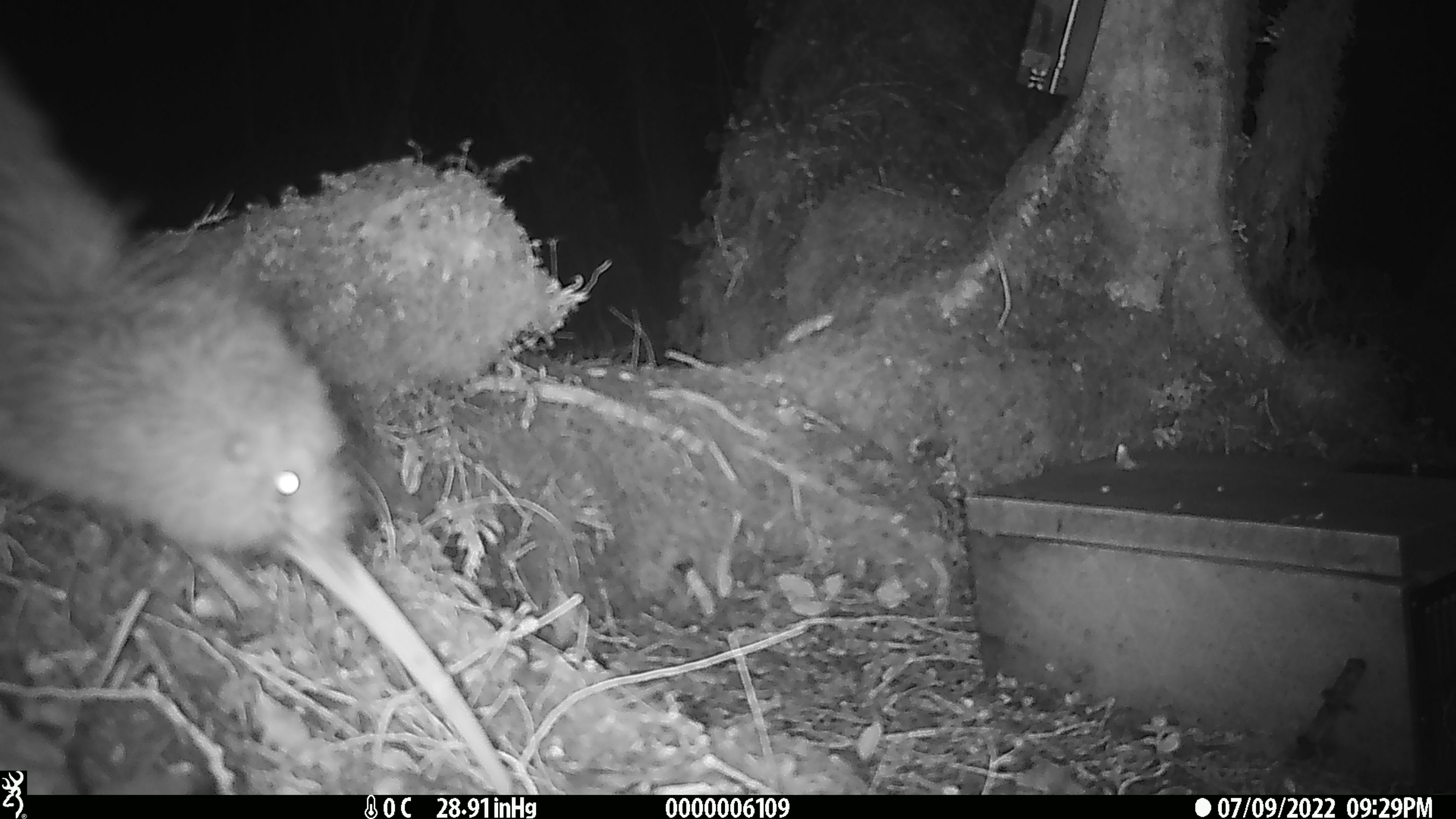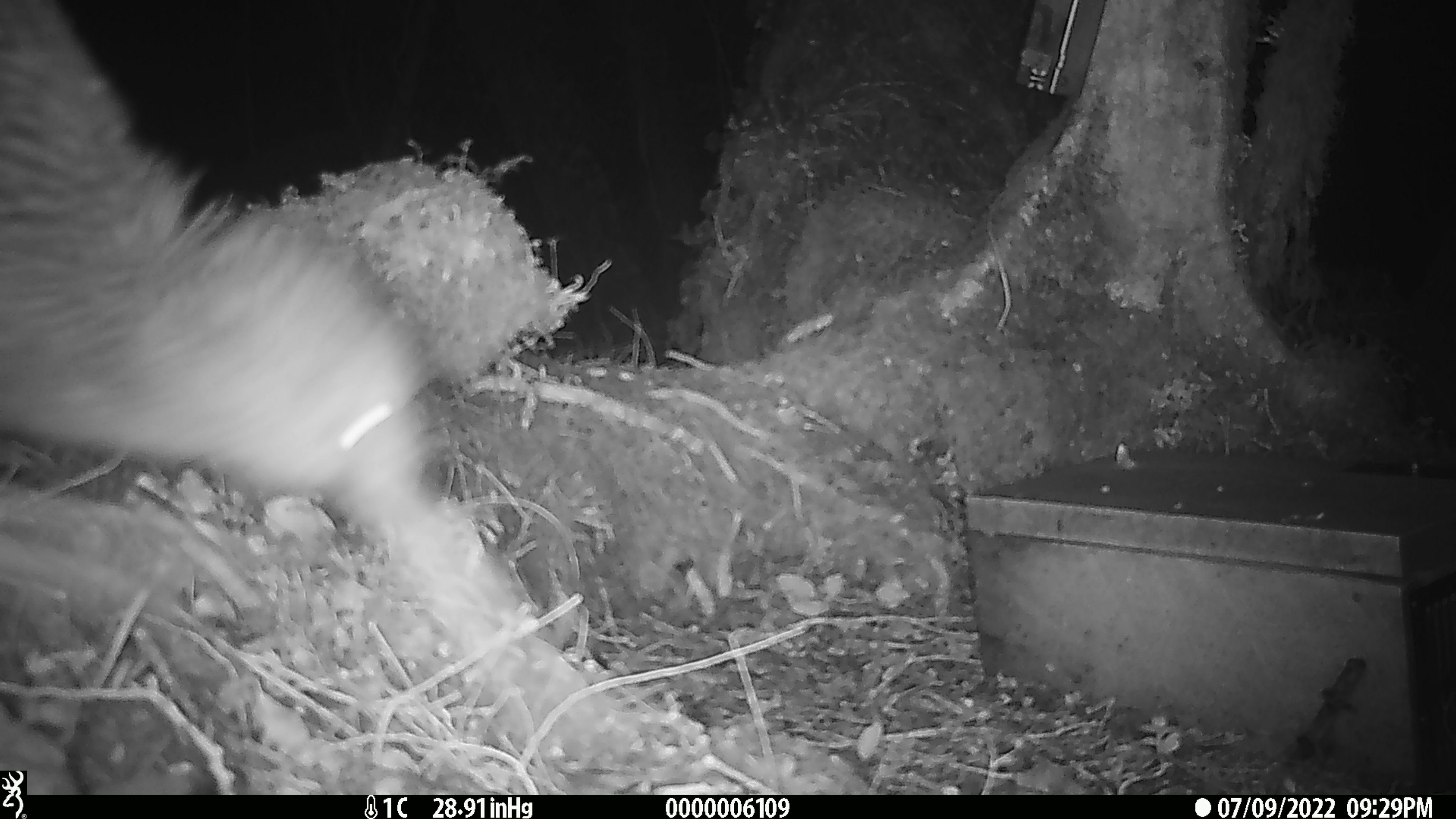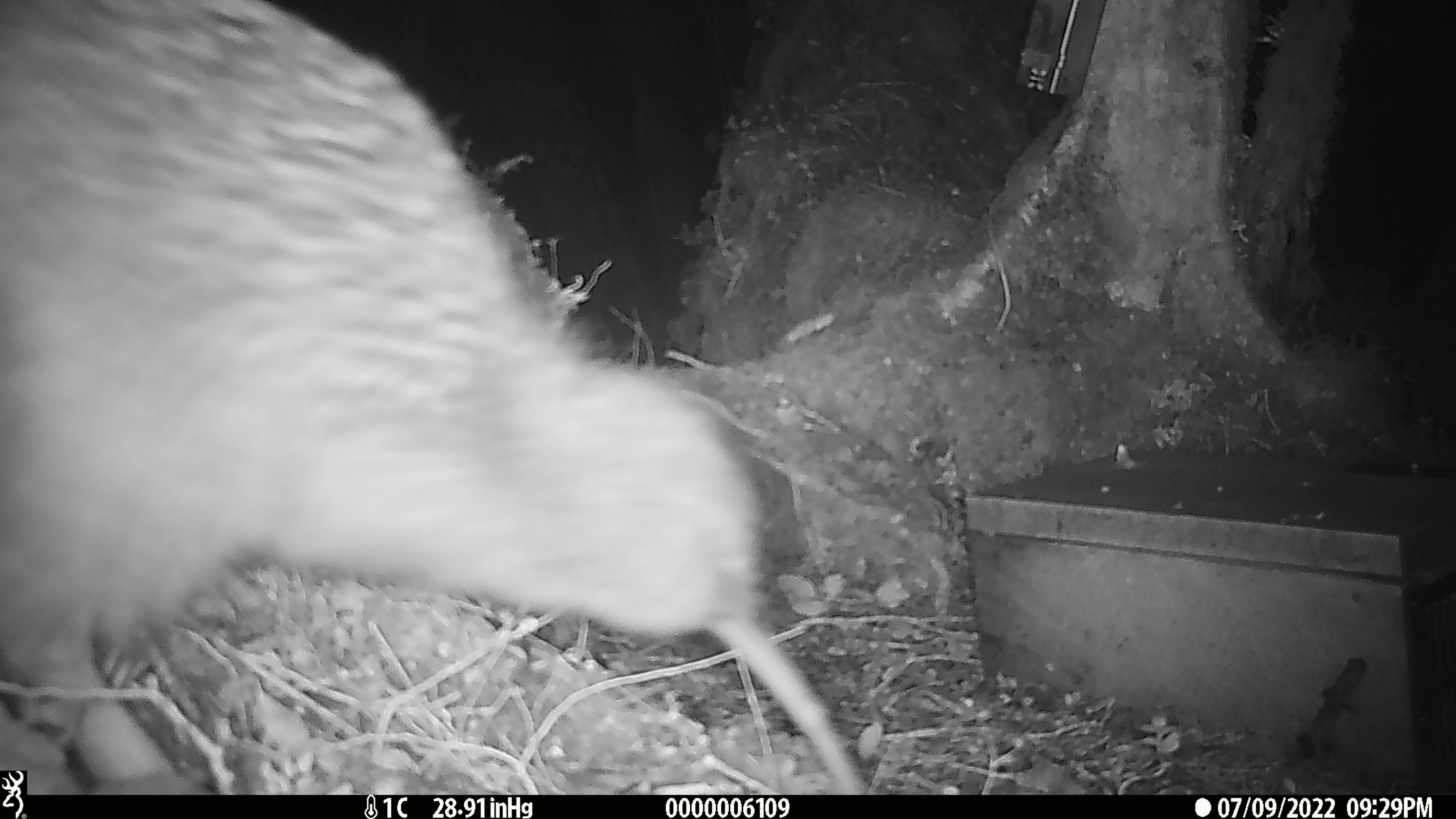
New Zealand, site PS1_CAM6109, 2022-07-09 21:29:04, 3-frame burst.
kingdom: Animalia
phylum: Chordata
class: Aves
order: Apterygiformes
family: Apterygidae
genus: Apteryx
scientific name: Apteryx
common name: kiwi